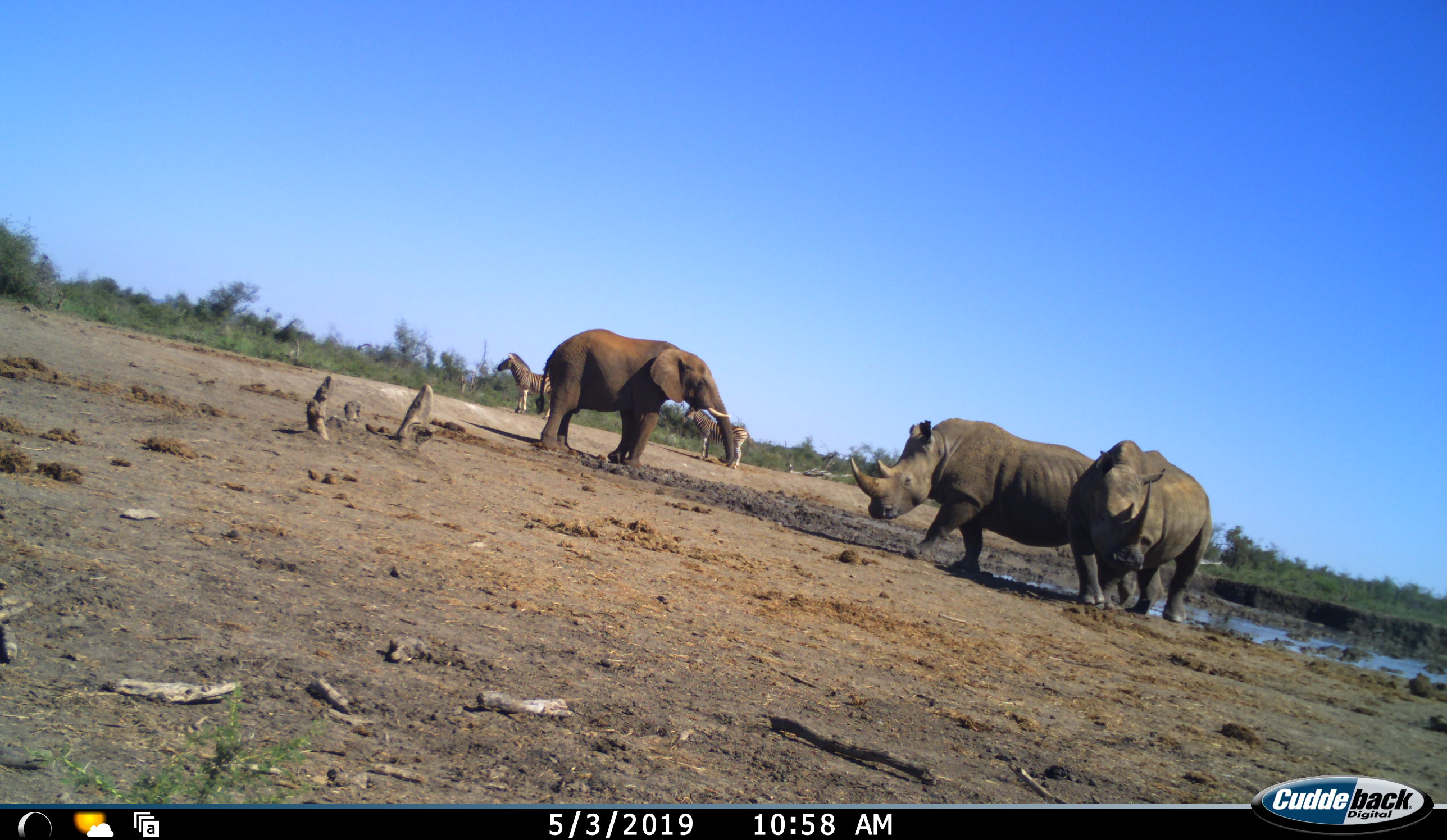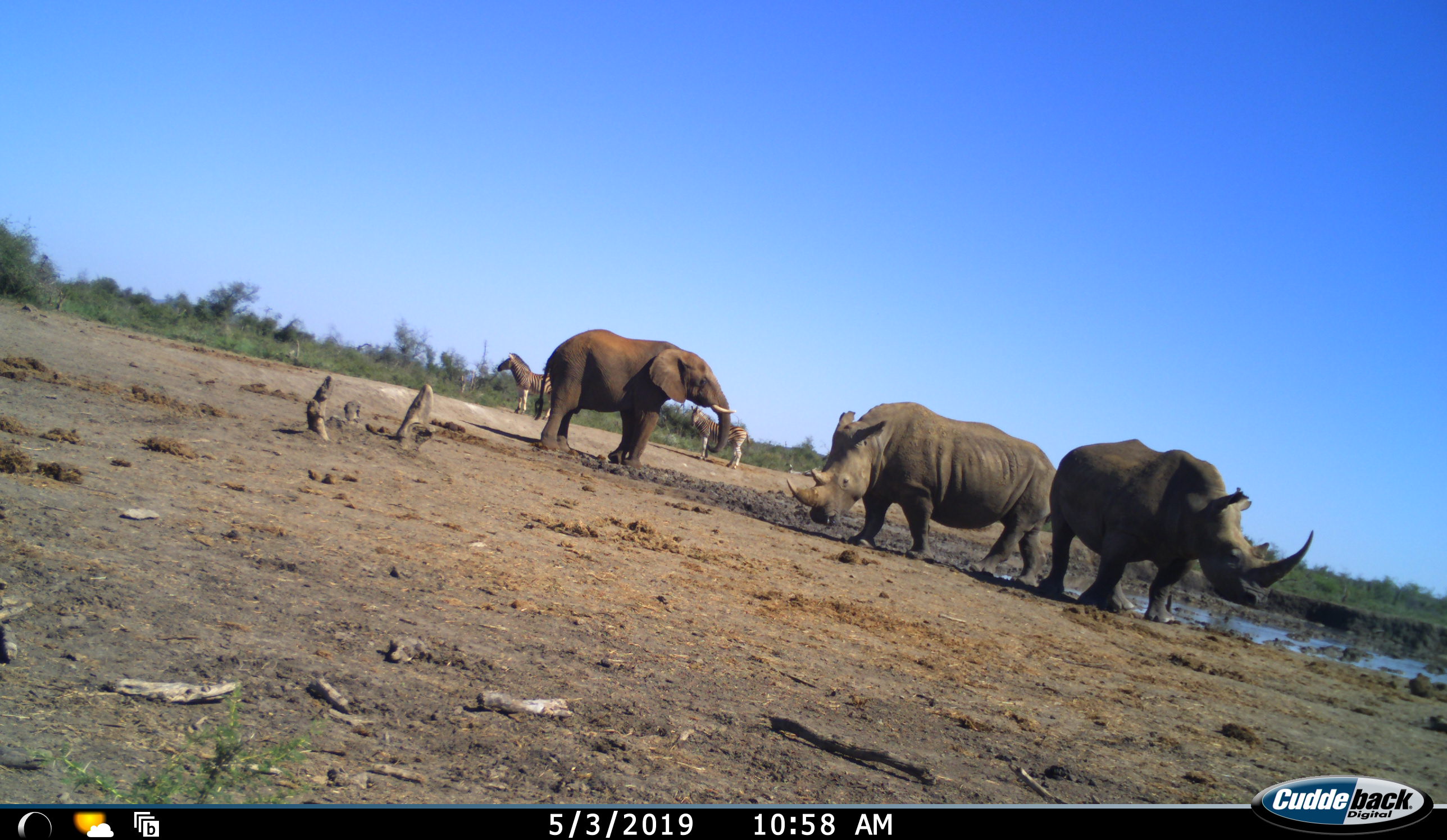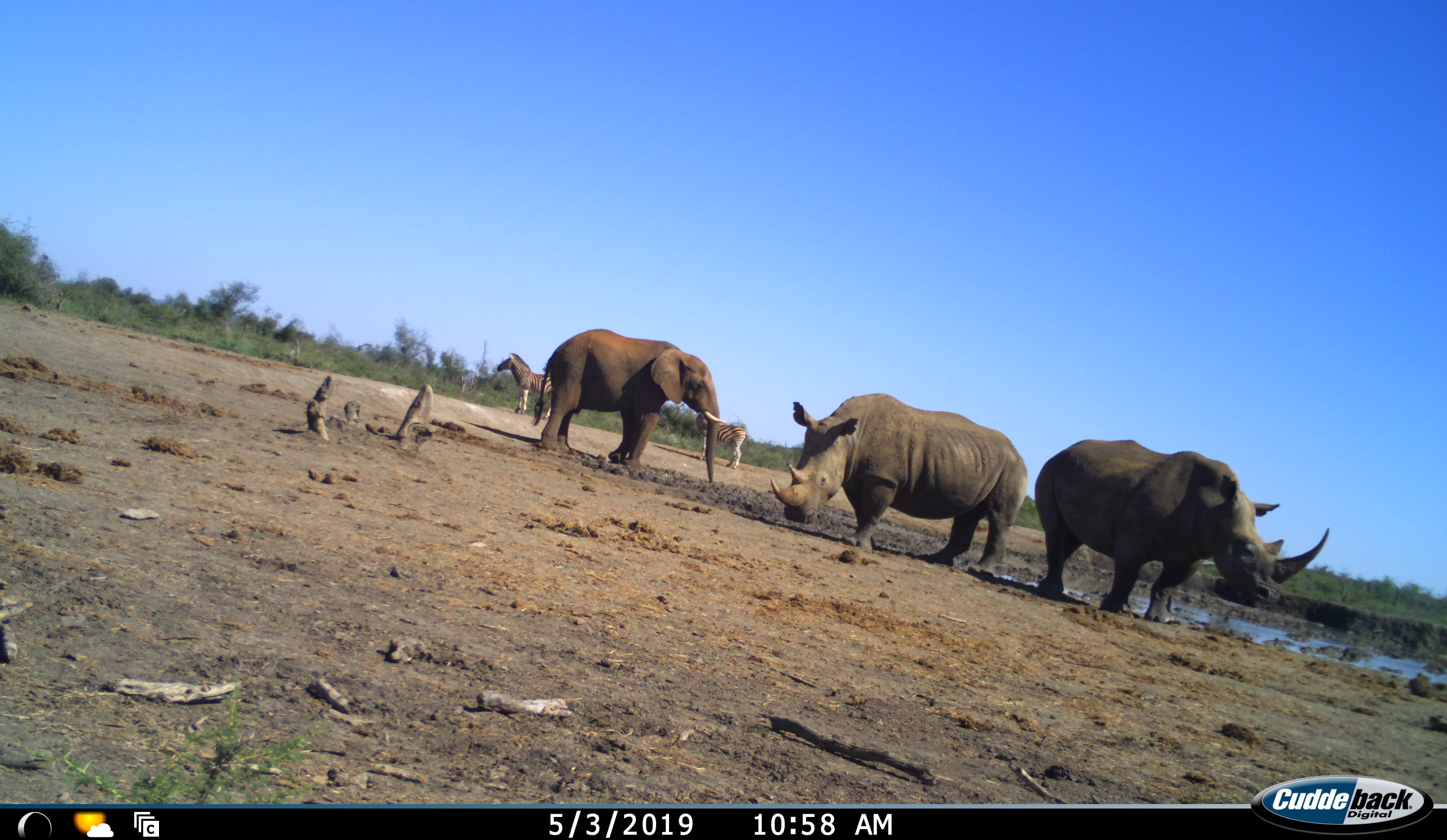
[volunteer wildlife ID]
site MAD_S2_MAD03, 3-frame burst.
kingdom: Animalia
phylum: Chordata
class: Mammalia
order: Proboscidea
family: Elephantidae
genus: Loxodonta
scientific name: Loxodonta africana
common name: african bush elephant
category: elephant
Elephant (african bush elephant) (Loxodonta africana), count 1. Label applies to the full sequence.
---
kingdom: Animalia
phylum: Chordata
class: Mammalia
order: Perissodactyla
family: Rhinocerotidae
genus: Diceros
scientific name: Diceros bicornis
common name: black rhinoceros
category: rhinocerosblack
Rhinocerosblack (black rhinoceros) (Diceros bicornis), count 2. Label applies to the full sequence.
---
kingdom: Animalia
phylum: Chordata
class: Mammalia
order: Perissodactyla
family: Equidae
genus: Equus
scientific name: Equus quagga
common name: plains zebra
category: zebraplains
Zebraplains (plains zebra) (Equus quagga), count 2. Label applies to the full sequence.